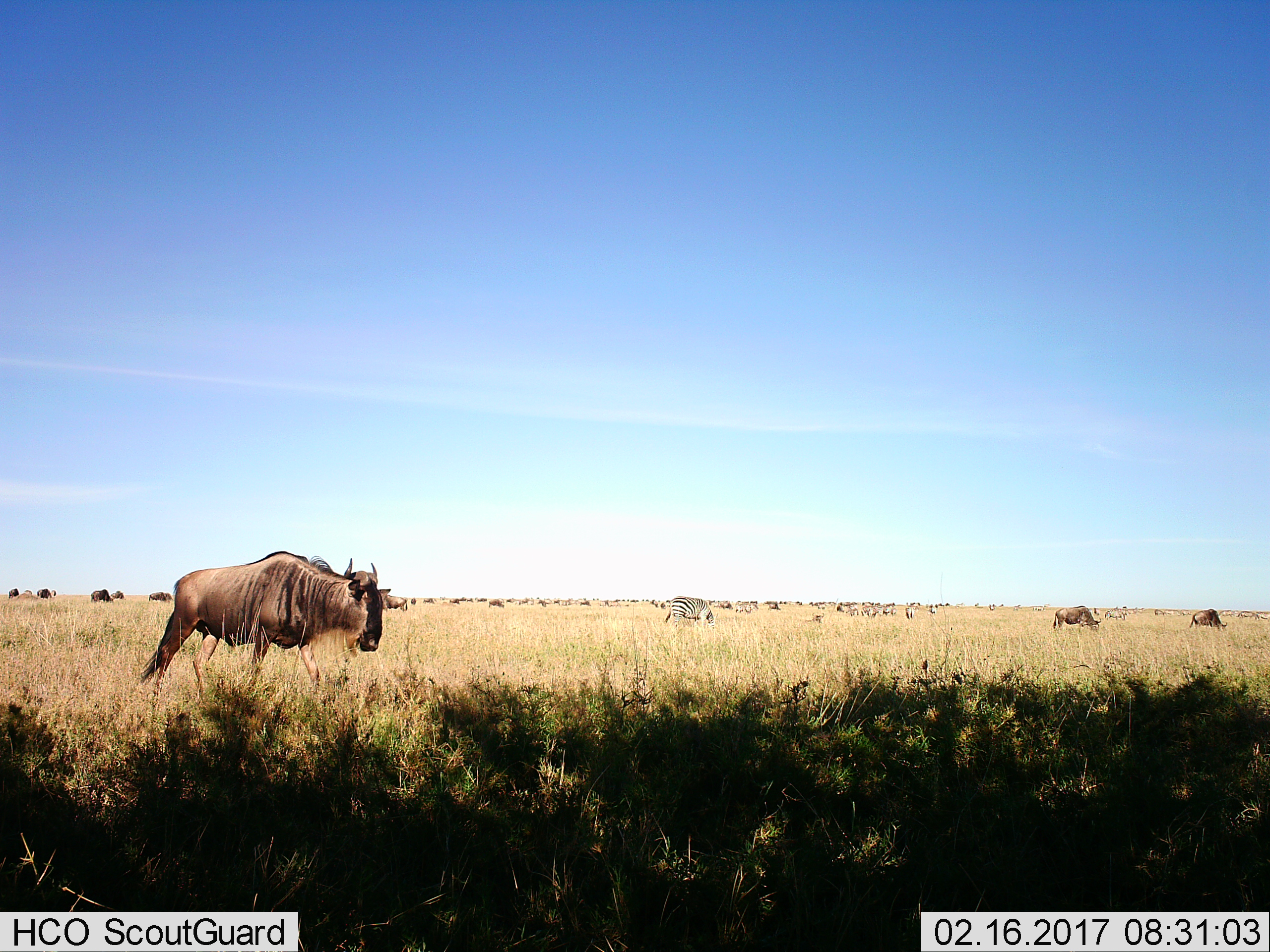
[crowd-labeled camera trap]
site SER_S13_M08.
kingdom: Animalia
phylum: Chordata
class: Mammalia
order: Artiodactyla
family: Bovidae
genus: Connochaetes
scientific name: Connochaetes taurinus taurinus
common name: blue wildebeest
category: wildebeestblue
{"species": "wildebeestblue (blue wildebeest) (Connochaetes taurinus taurinus)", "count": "11-50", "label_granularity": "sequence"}